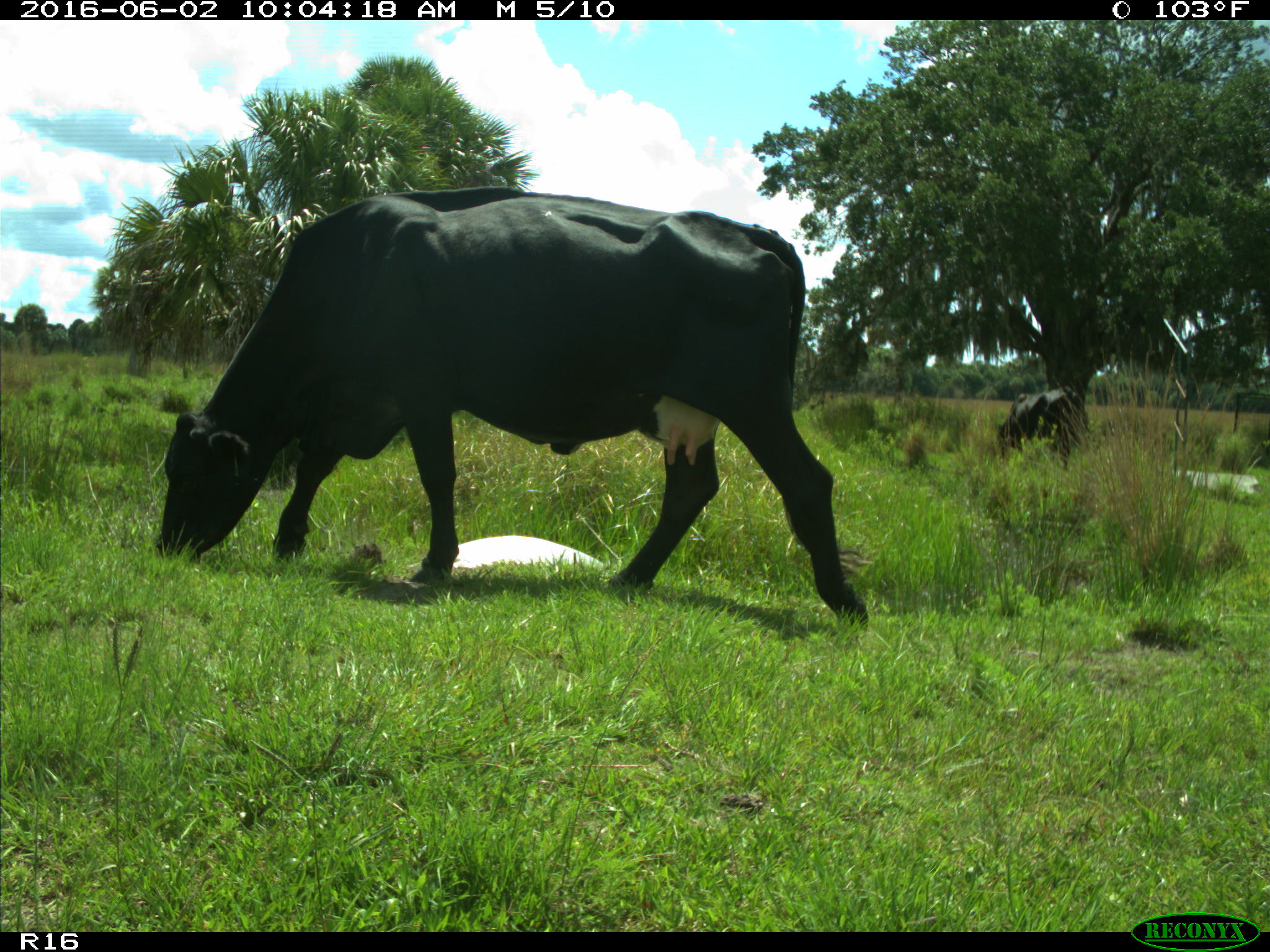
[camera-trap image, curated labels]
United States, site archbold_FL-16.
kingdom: Animalia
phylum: Chordata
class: Mammalia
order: Artiodactyla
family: Bovidae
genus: Bos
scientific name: Bos taurus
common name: domestic cow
Bos taurus (domestic cow).